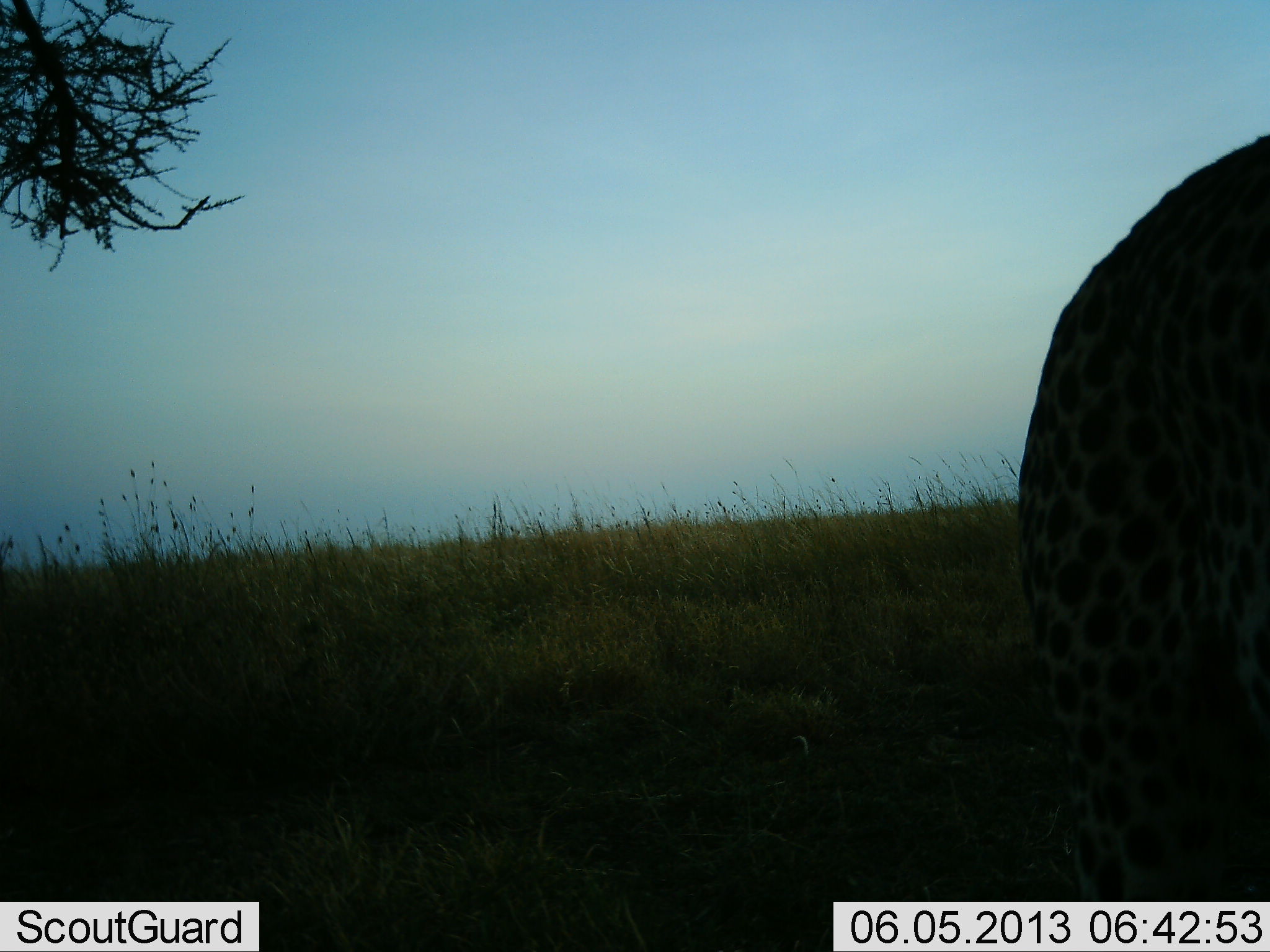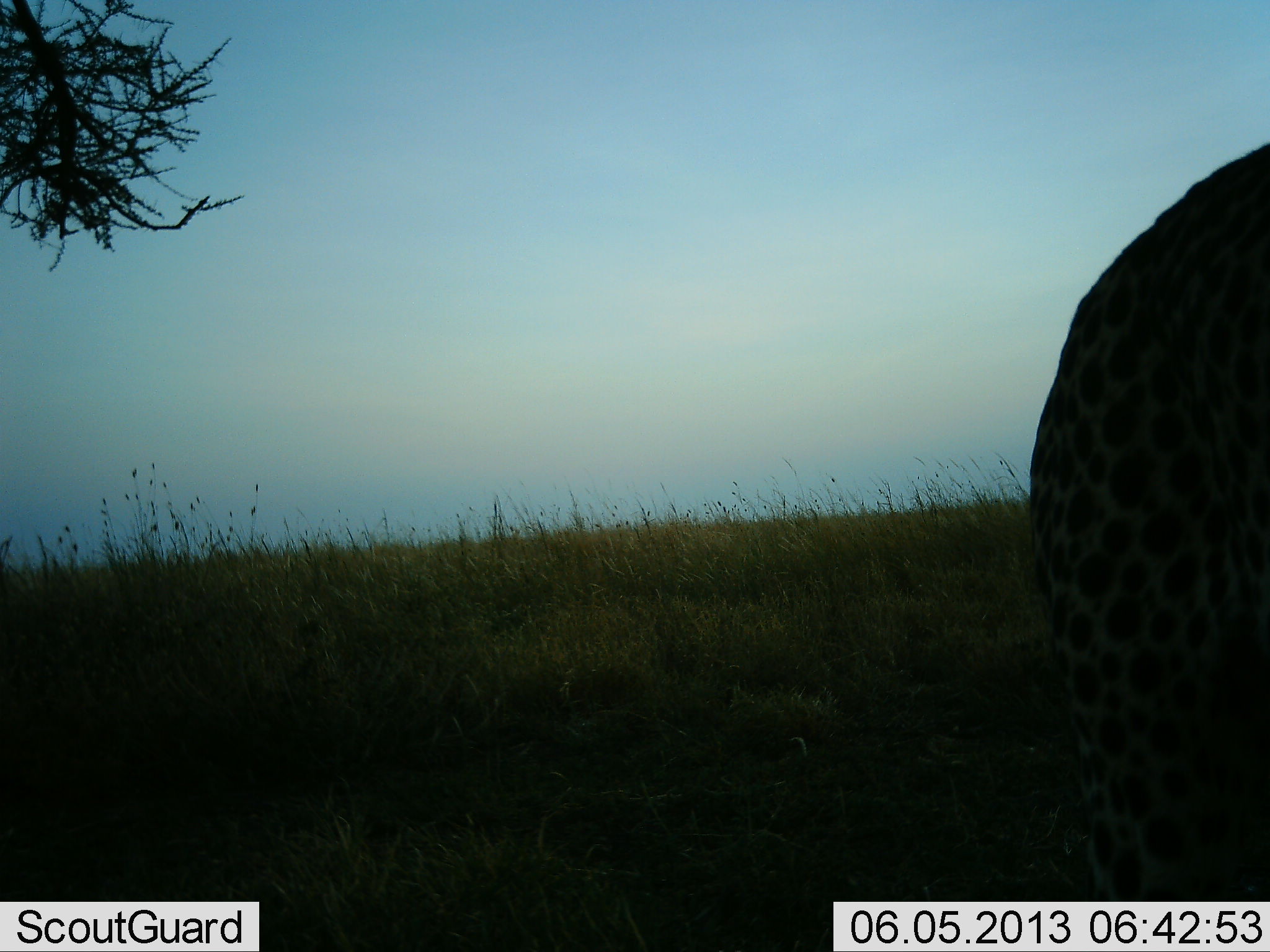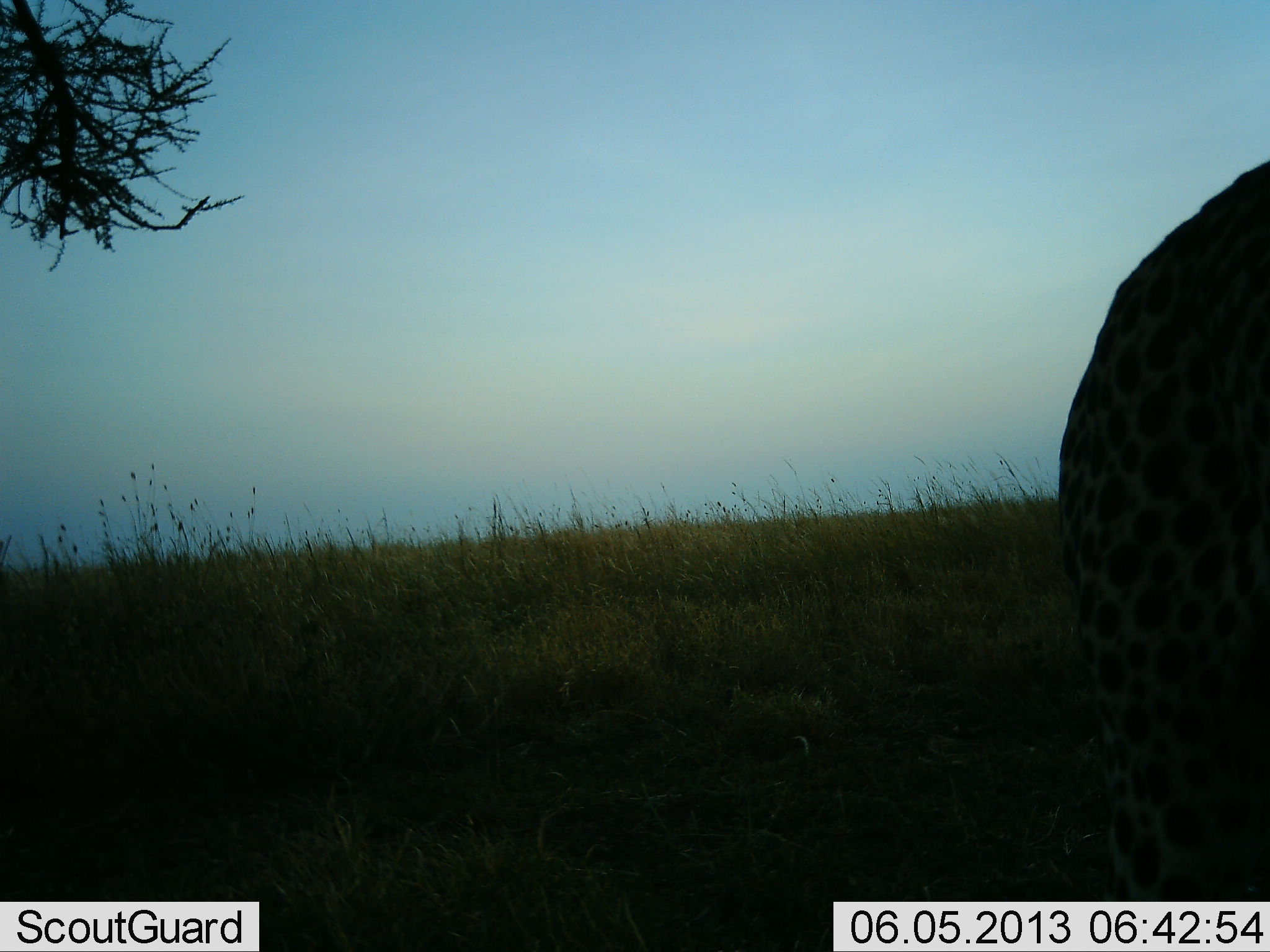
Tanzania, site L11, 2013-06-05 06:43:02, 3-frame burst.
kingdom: Animalia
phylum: Chordata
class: Mammalia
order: Carnivora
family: Felidae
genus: Acinonyx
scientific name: Acinonyx jubatus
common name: cheetah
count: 1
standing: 88%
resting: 6%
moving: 12%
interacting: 0%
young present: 0%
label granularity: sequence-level